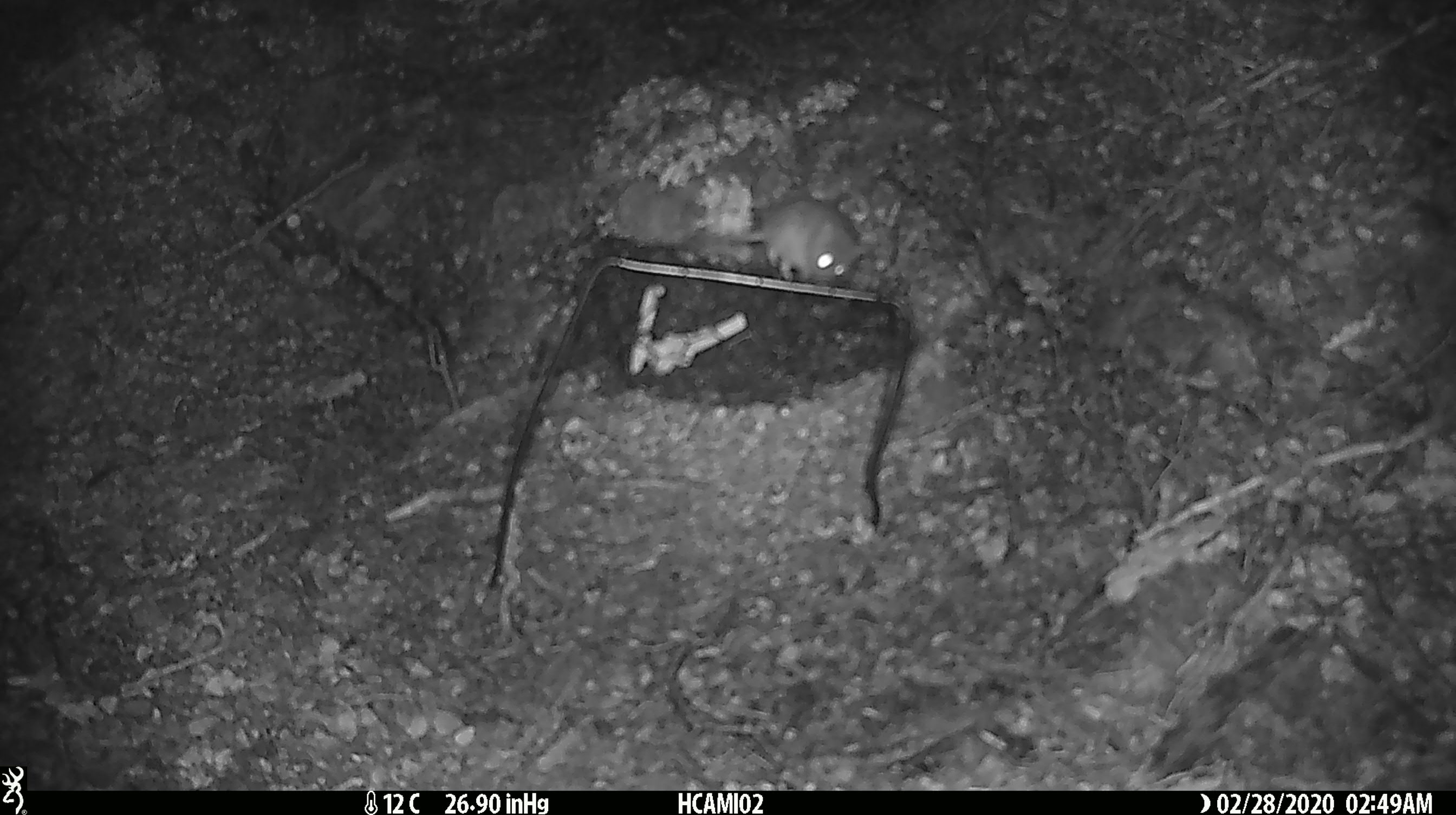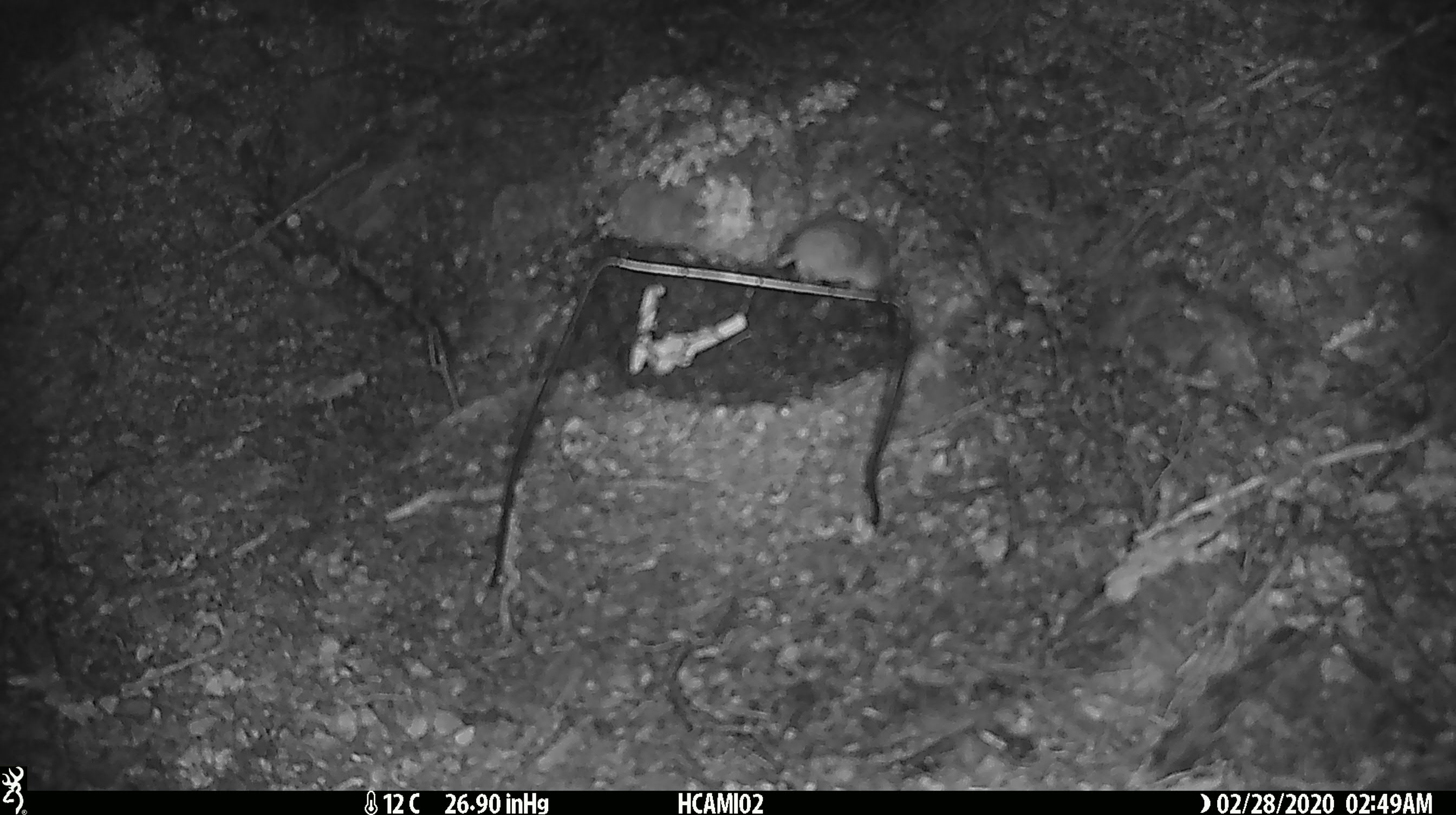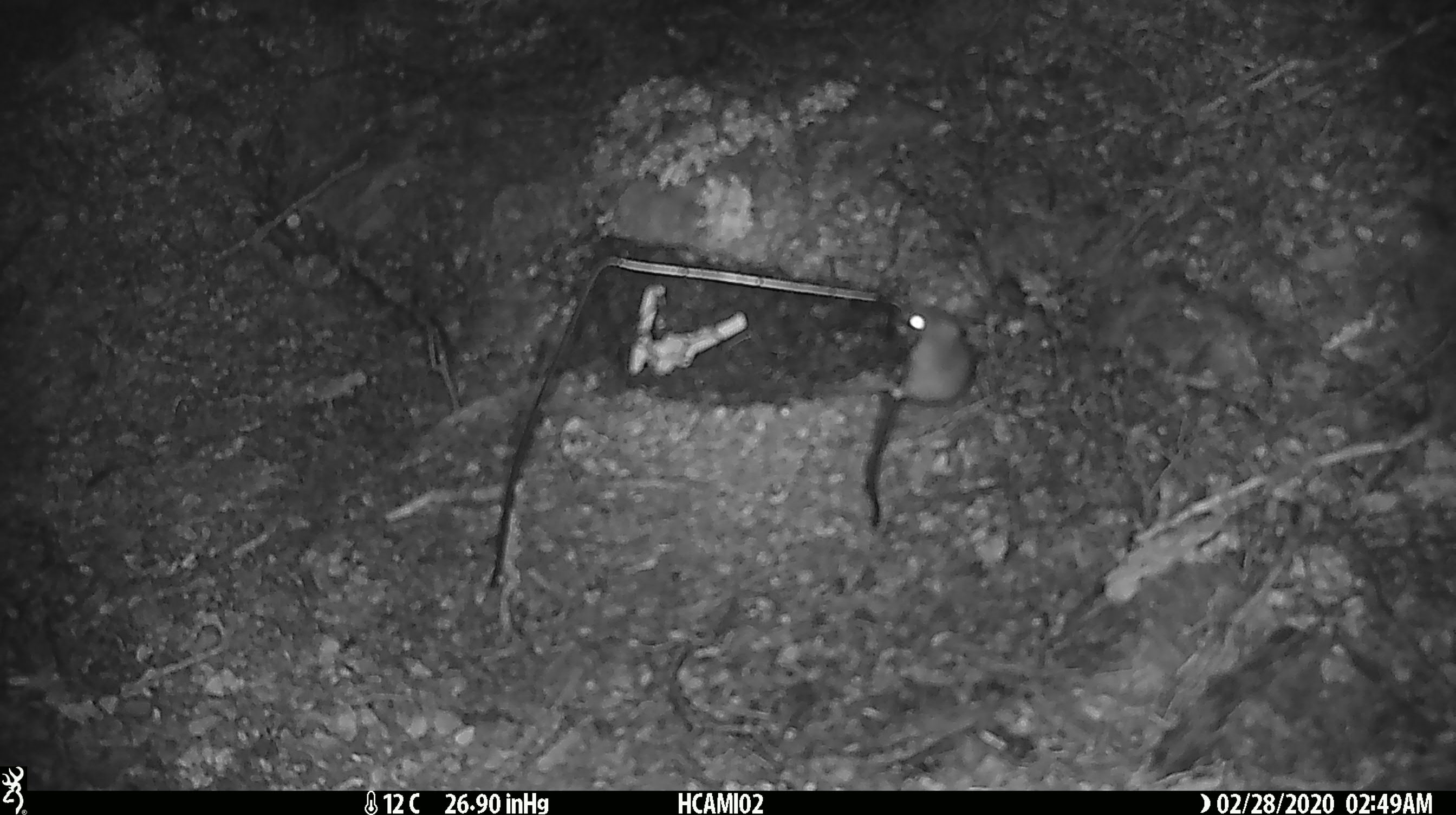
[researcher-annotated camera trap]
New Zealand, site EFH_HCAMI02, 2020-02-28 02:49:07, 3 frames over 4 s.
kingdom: Animalia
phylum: Chordata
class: Mammalia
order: Rodentia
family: Muridae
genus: Mus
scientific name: Mus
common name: mouse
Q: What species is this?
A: Mouse (Mus).